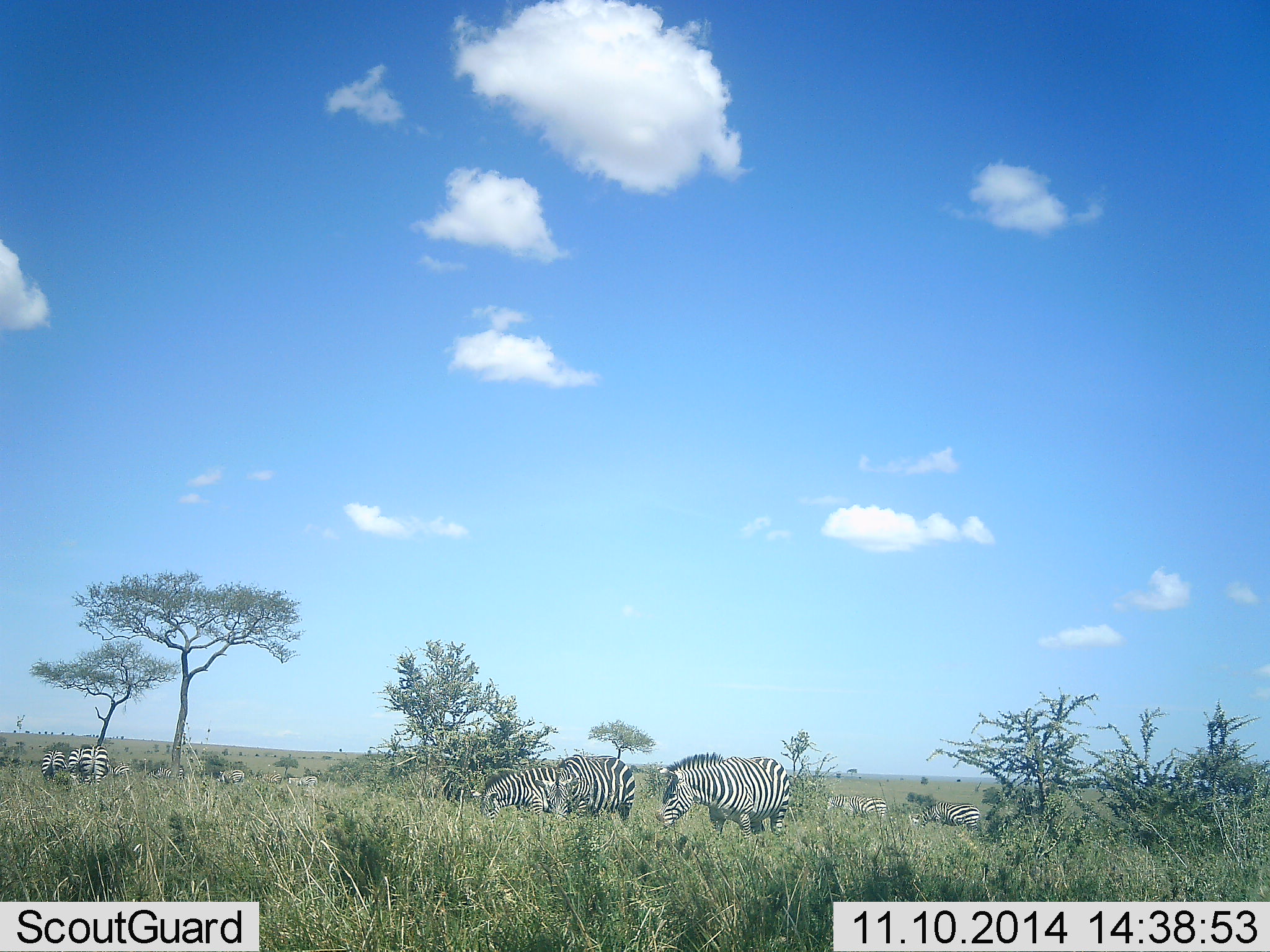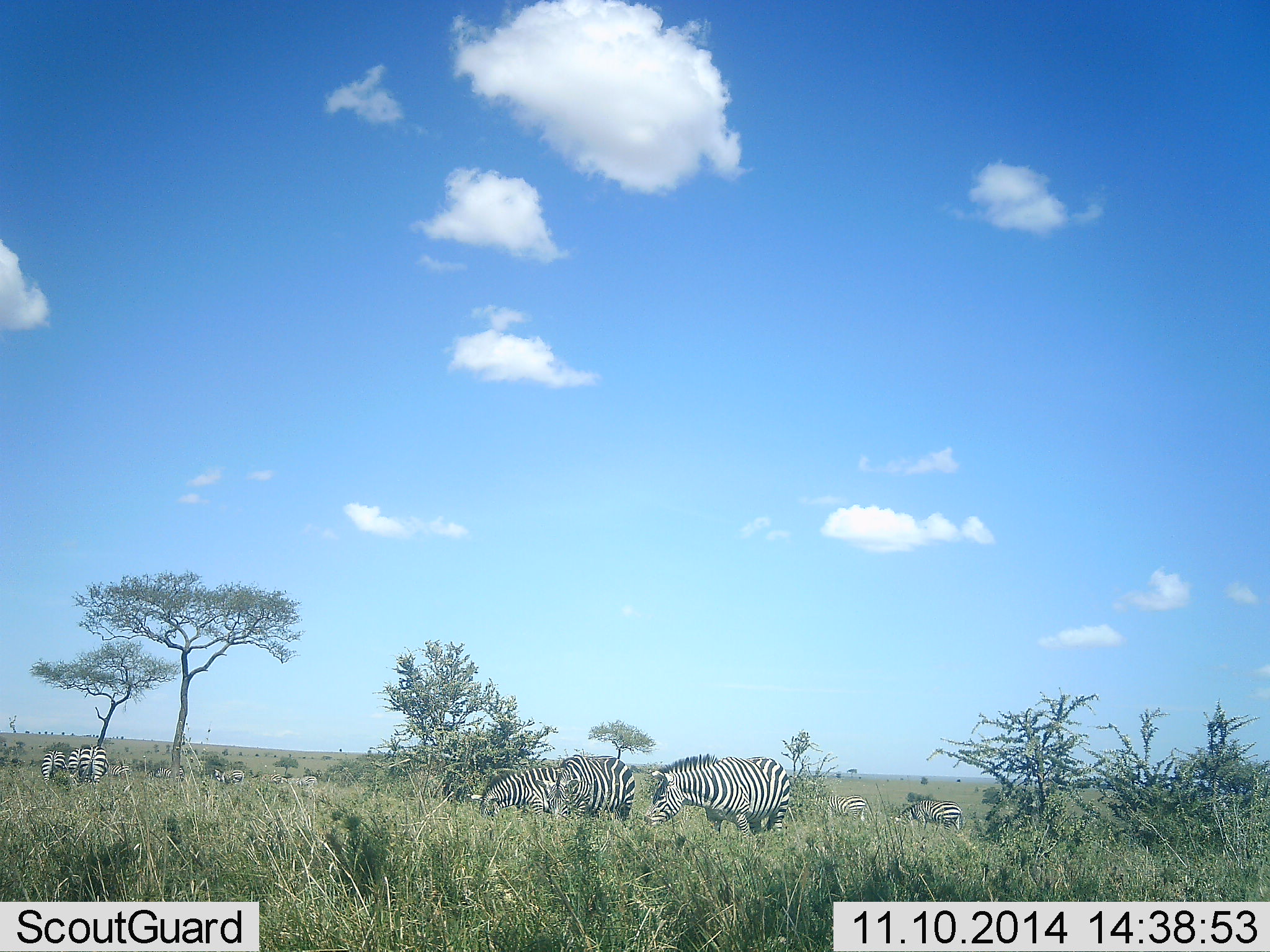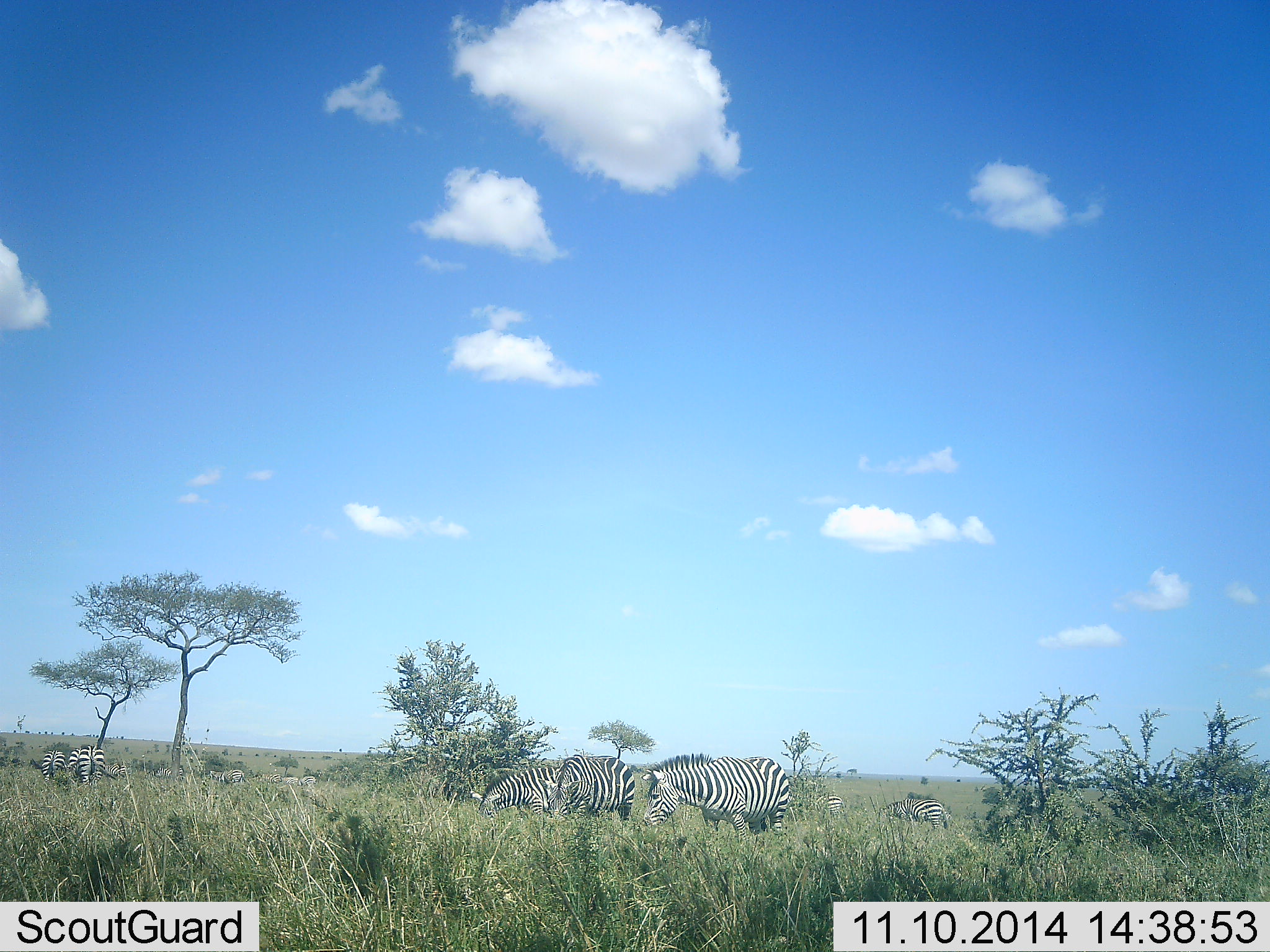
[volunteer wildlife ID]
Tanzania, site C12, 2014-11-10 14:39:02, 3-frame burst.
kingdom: Animalia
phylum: Chordata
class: Mammalia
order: Perissodactyla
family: Equidae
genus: Equus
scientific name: Equus quagga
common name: plains zebra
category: zebra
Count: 8.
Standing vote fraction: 30%.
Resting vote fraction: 0%.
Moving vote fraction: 50%.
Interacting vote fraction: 0%.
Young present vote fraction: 0%.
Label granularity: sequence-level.